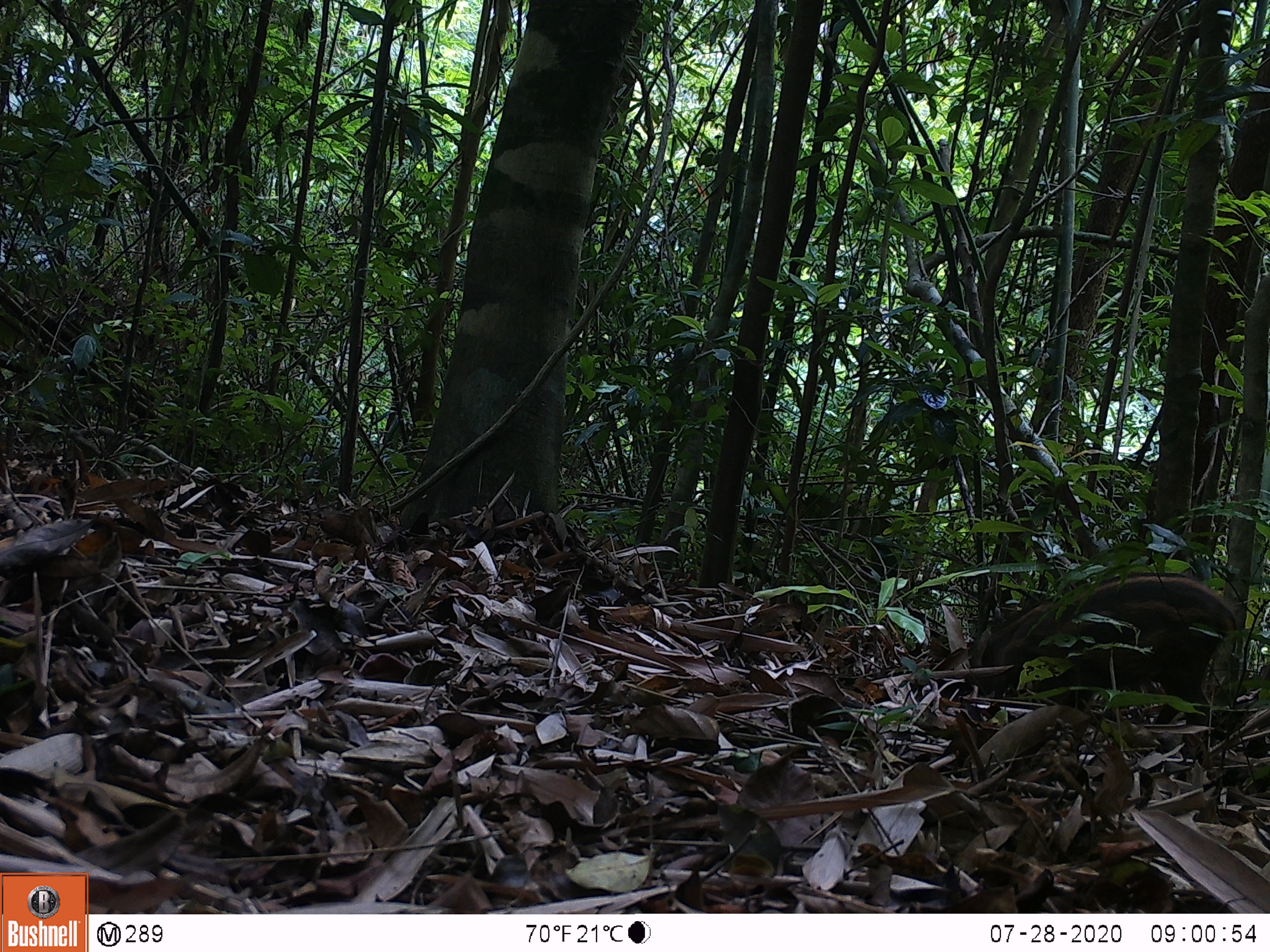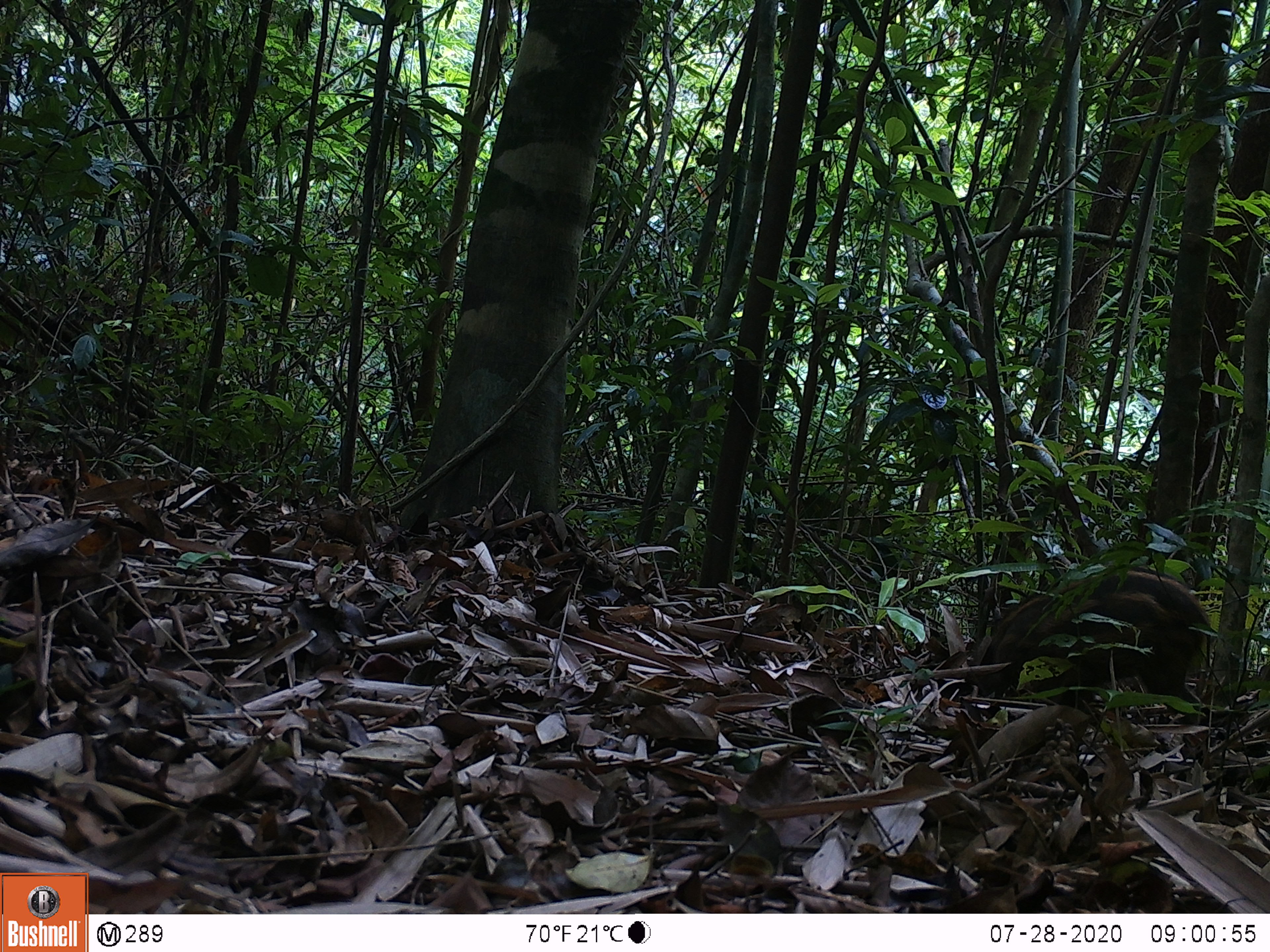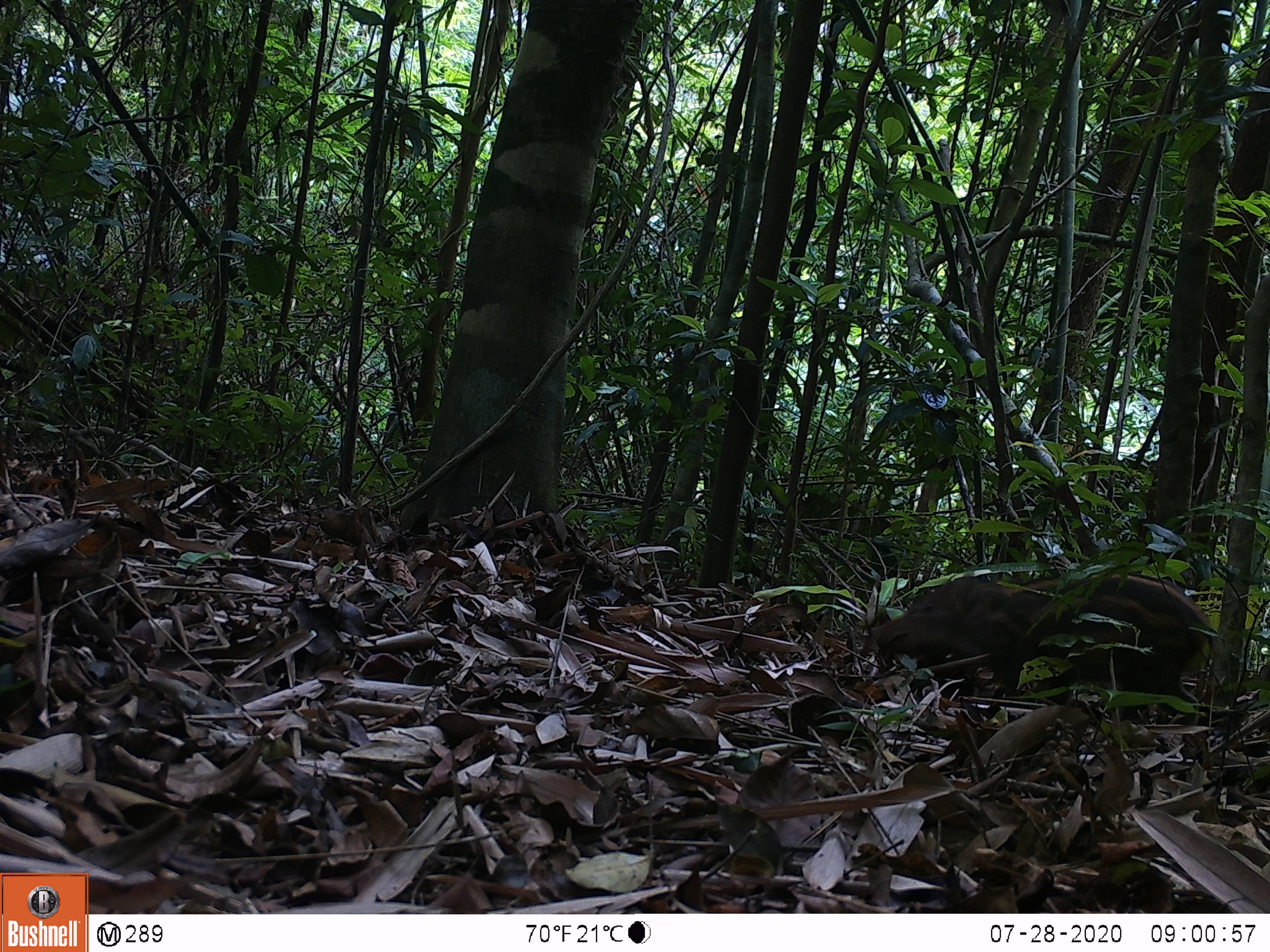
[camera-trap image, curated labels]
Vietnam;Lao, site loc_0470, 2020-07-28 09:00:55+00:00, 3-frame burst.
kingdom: Animalia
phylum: Chordata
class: Mammalia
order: Artiodactyla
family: Suidae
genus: Sus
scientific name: Sus scrofa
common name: eurasian wild pig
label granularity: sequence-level